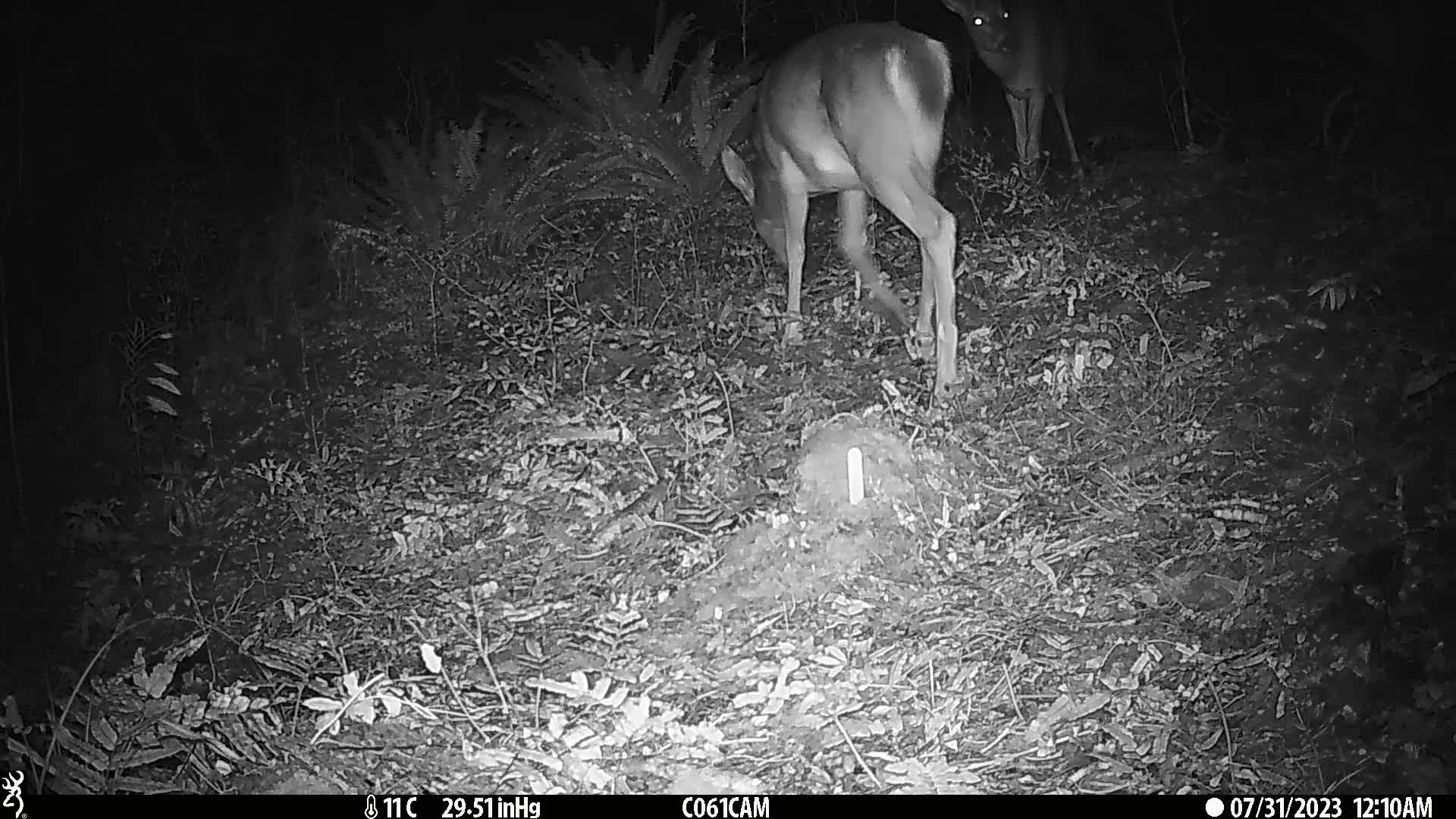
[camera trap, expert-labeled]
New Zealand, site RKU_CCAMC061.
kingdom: Animalia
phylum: Chordata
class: Mammalia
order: Artiodactyla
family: Cervidae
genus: Odocoileus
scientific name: Odocoileus virginianus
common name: white-tailed deer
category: white tailed deer